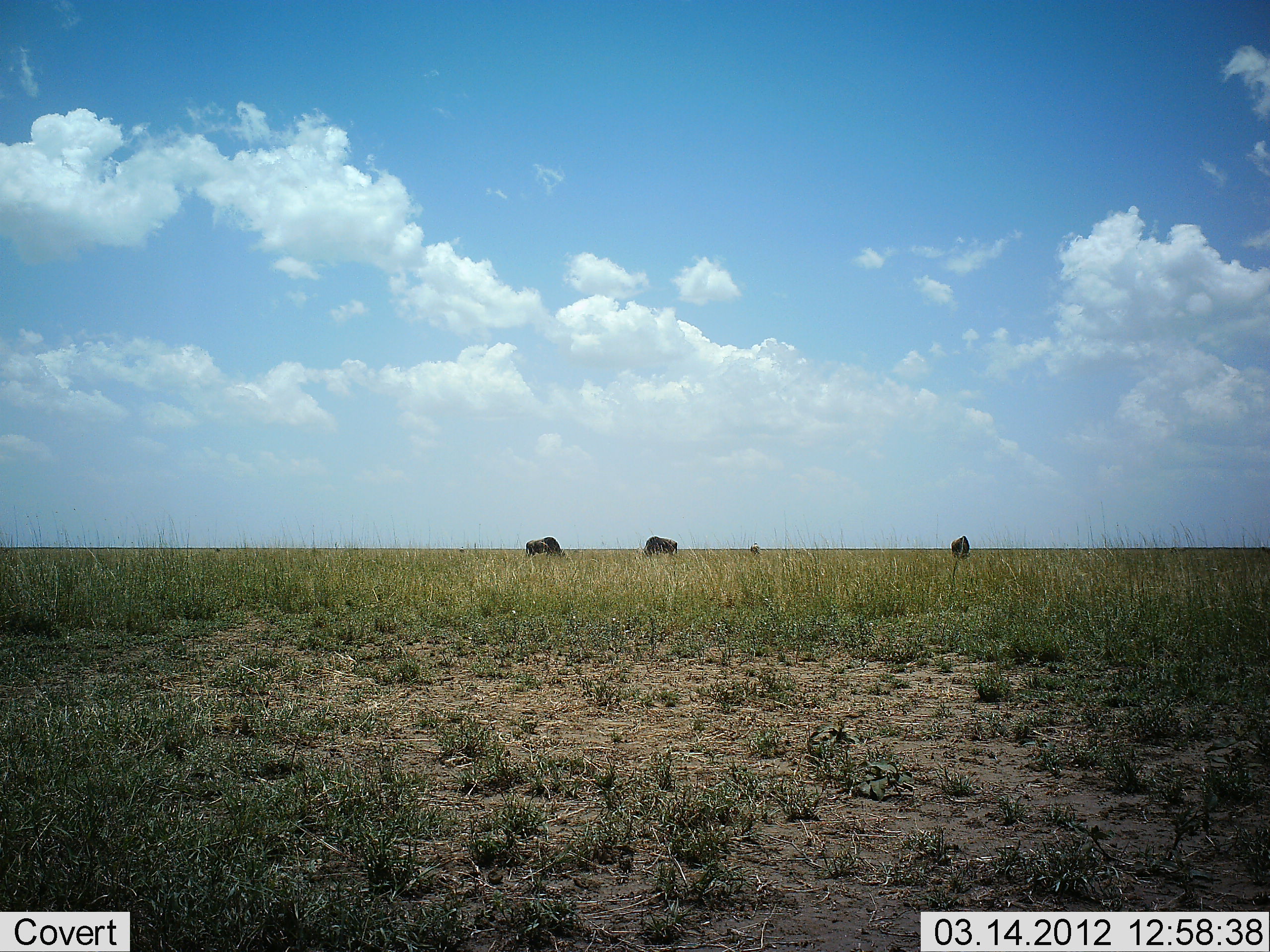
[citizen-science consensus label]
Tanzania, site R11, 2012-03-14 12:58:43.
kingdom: Animalia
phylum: Chordata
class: Mammalia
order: Artiodactyla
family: Bovidae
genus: Connochaetes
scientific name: Connochaetes taurinus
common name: blue wildebeest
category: wildebeest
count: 3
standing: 41%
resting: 0%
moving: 0%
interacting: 0%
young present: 0%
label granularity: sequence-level